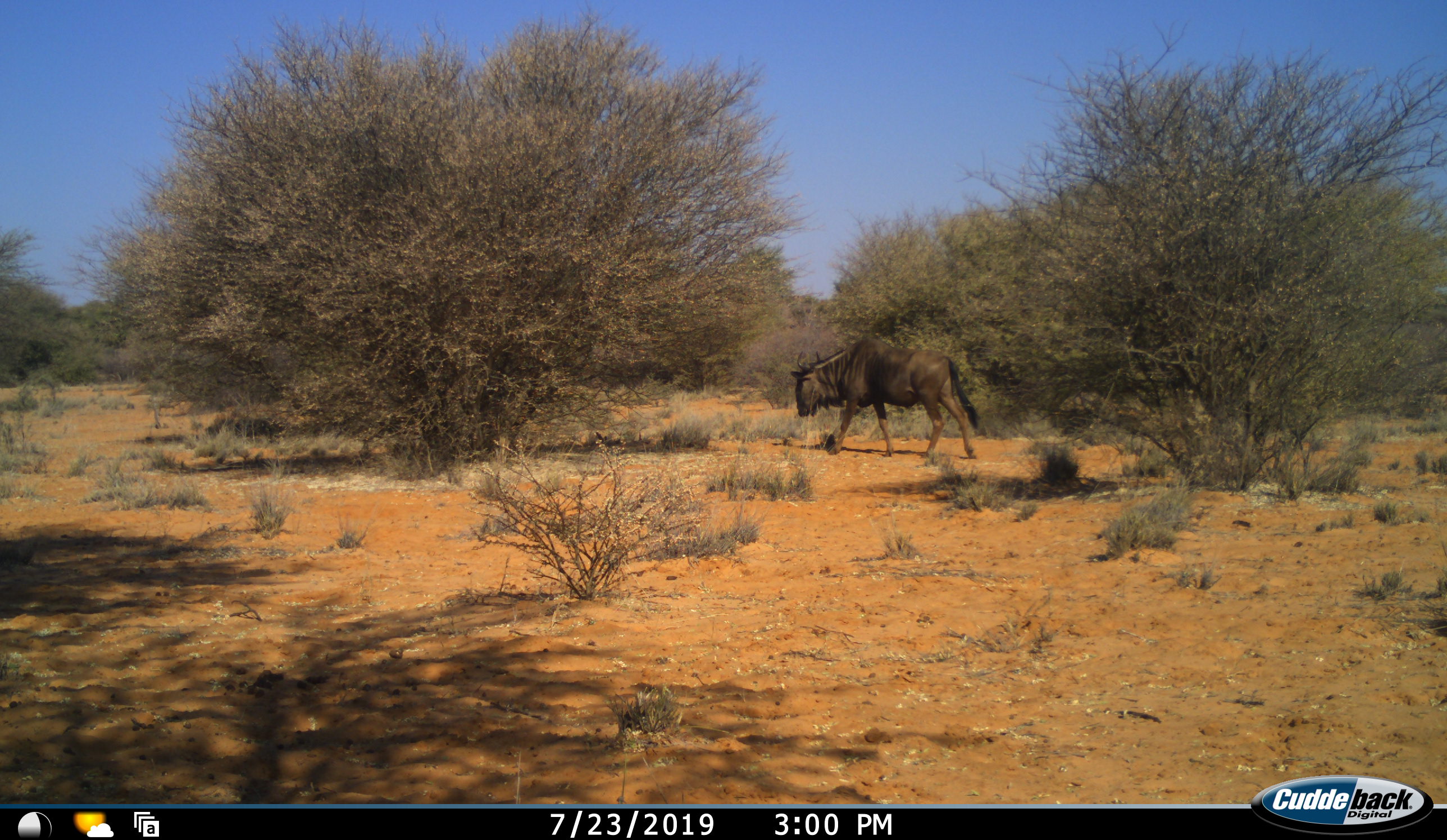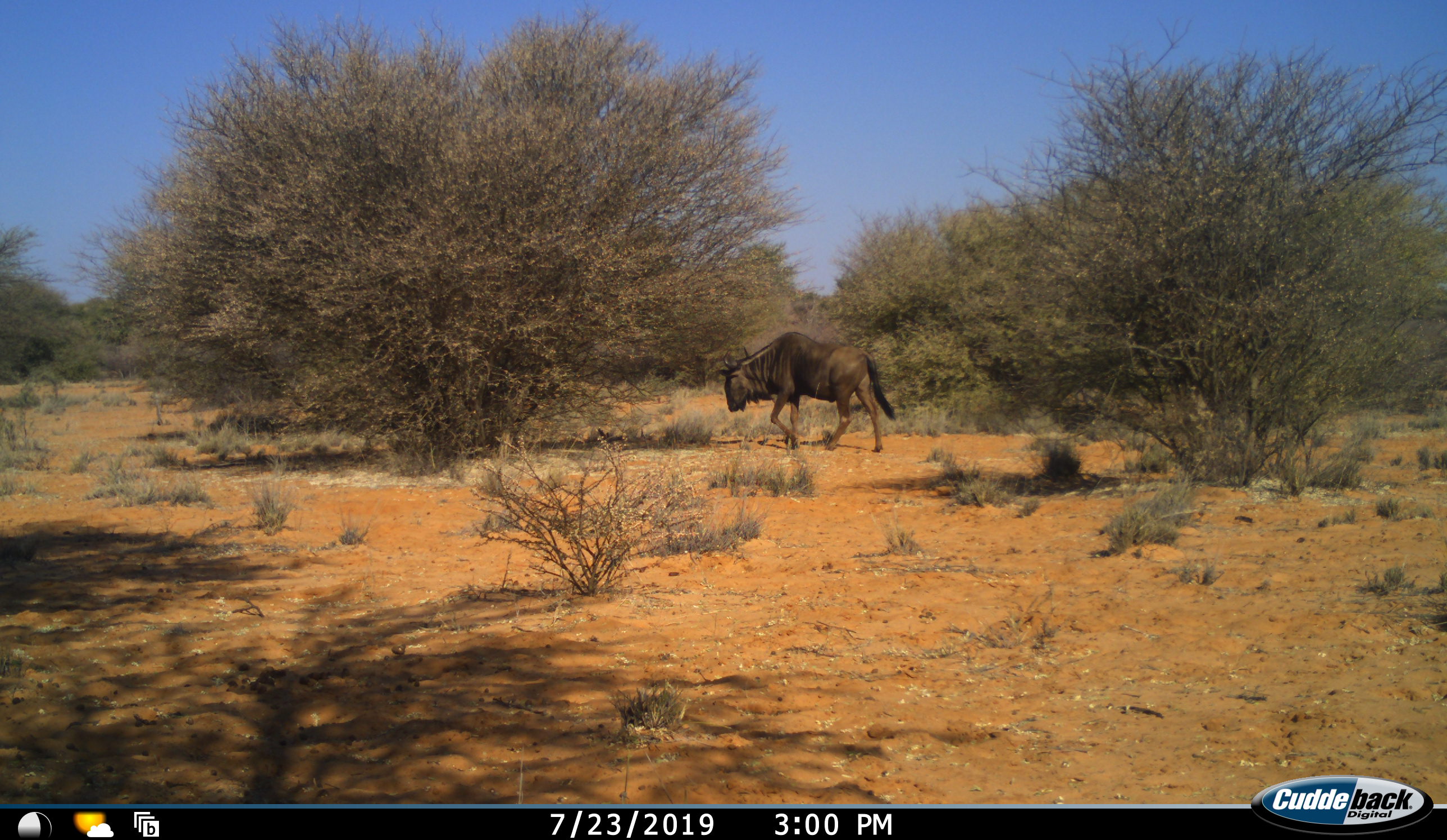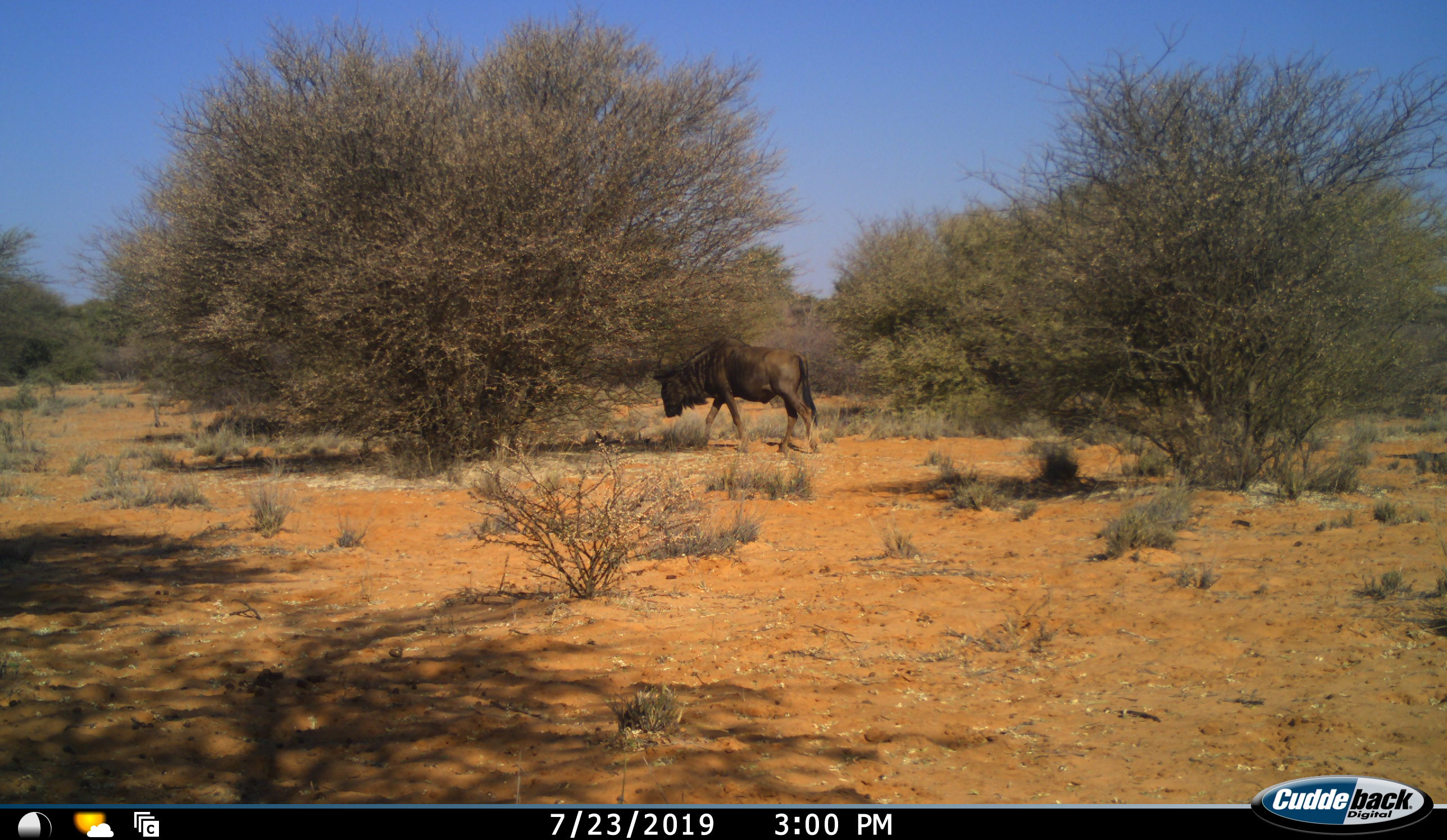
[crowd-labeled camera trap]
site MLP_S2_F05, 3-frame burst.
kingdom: Animalia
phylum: Chordata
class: Mammalia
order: Artiodactyla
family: Bovidae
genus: Connochaetes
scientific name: Connochaetes taurinus taurinus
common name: blue wildebeest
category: wildebeestblue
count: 1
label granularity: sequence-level